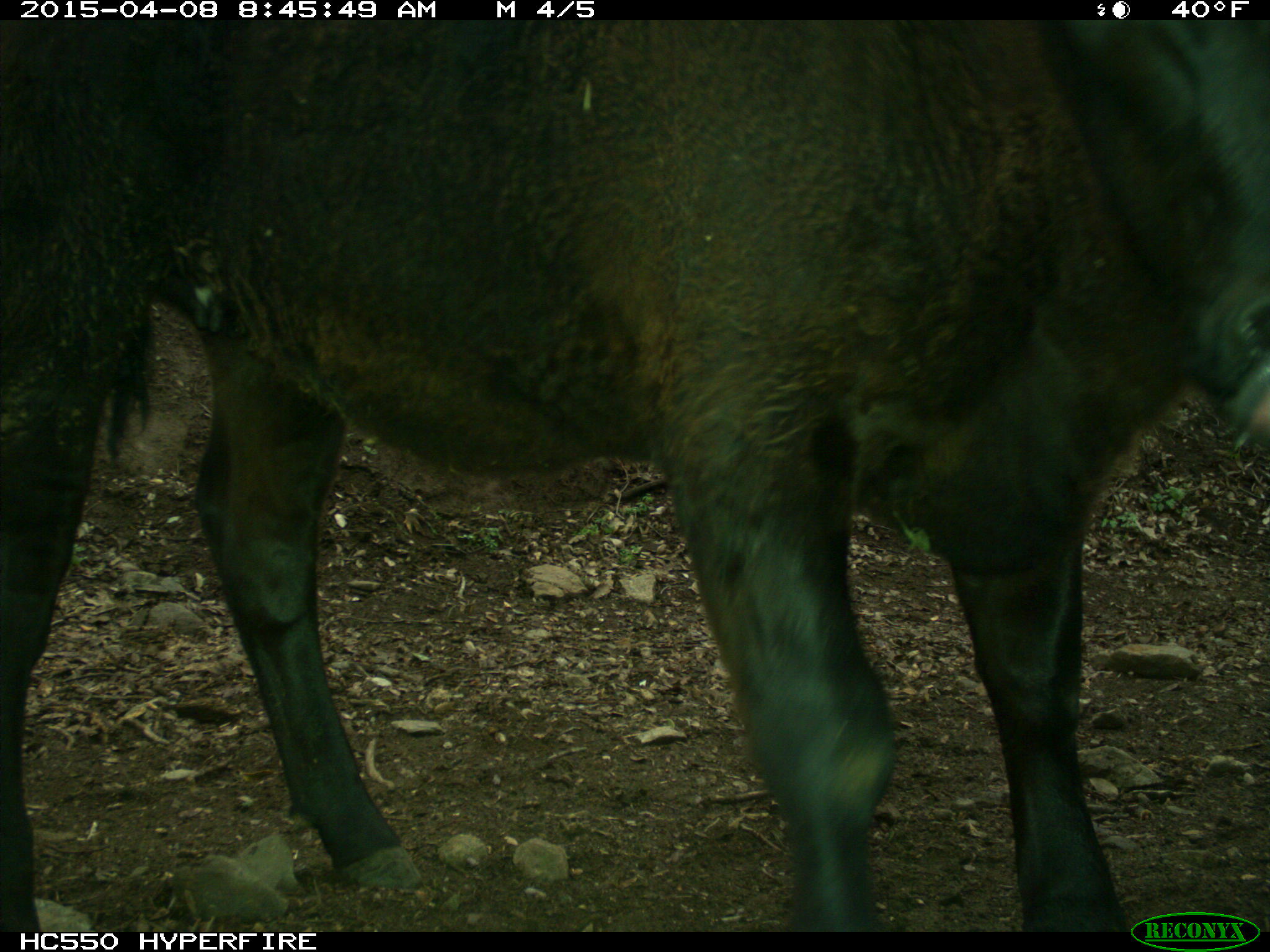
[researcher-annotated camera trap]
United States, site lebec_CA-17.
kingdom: Animalia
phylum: Chordata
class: Mammalia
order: Artiodactyla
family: Bovidae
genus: Bos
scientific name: Bos taurus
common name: domestic cow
Bos taurus (domestic cow).